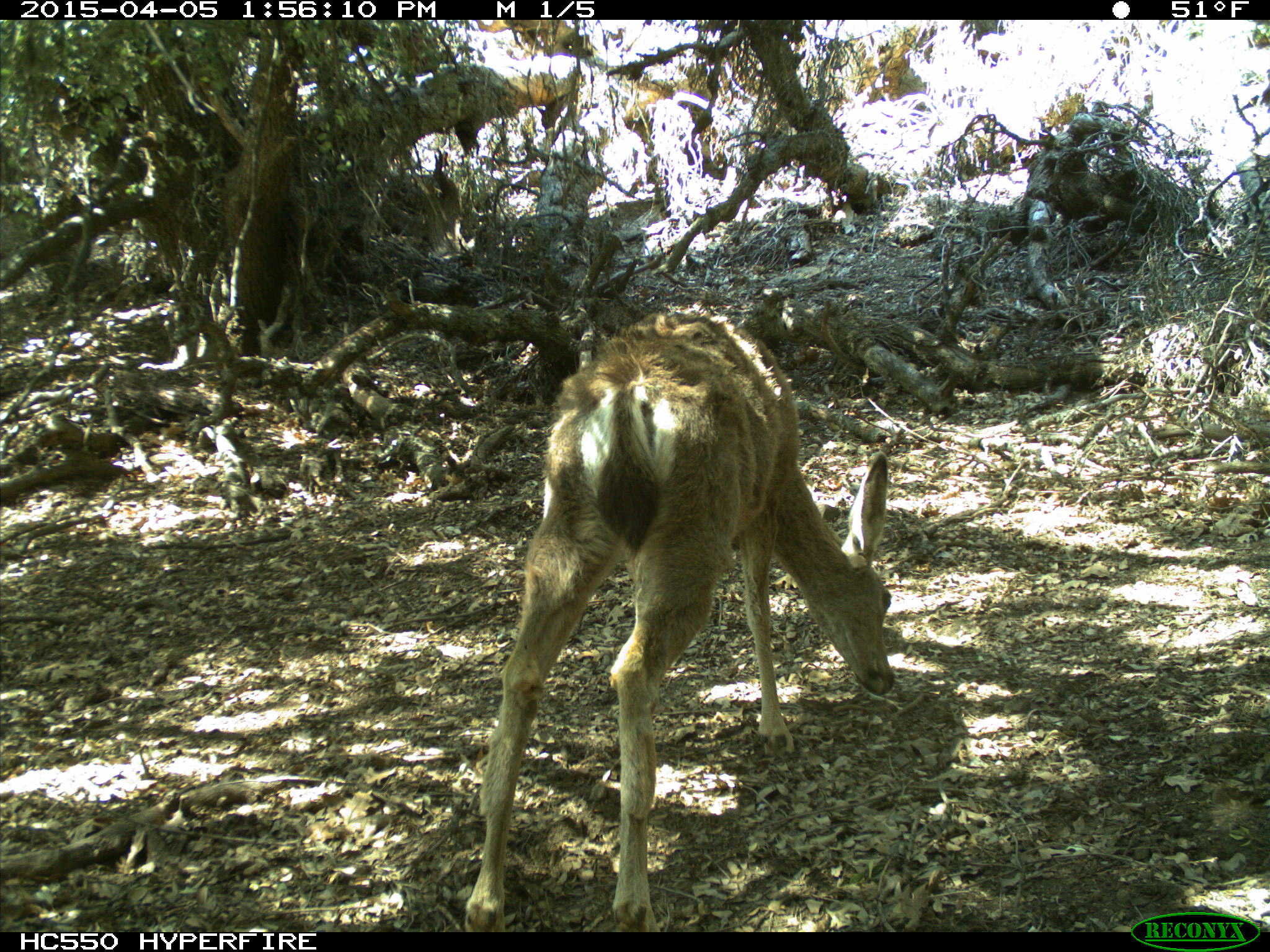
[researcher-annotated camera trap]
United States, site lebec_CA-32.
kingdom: Animalia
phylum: Chordata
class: Mammalia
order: Artiodactyla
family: Cervidae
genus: Odocoileus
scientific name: Odocoileus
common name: deer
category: unidentified deer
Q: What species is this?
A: Unidentified deer (deer) (Odocoileus).